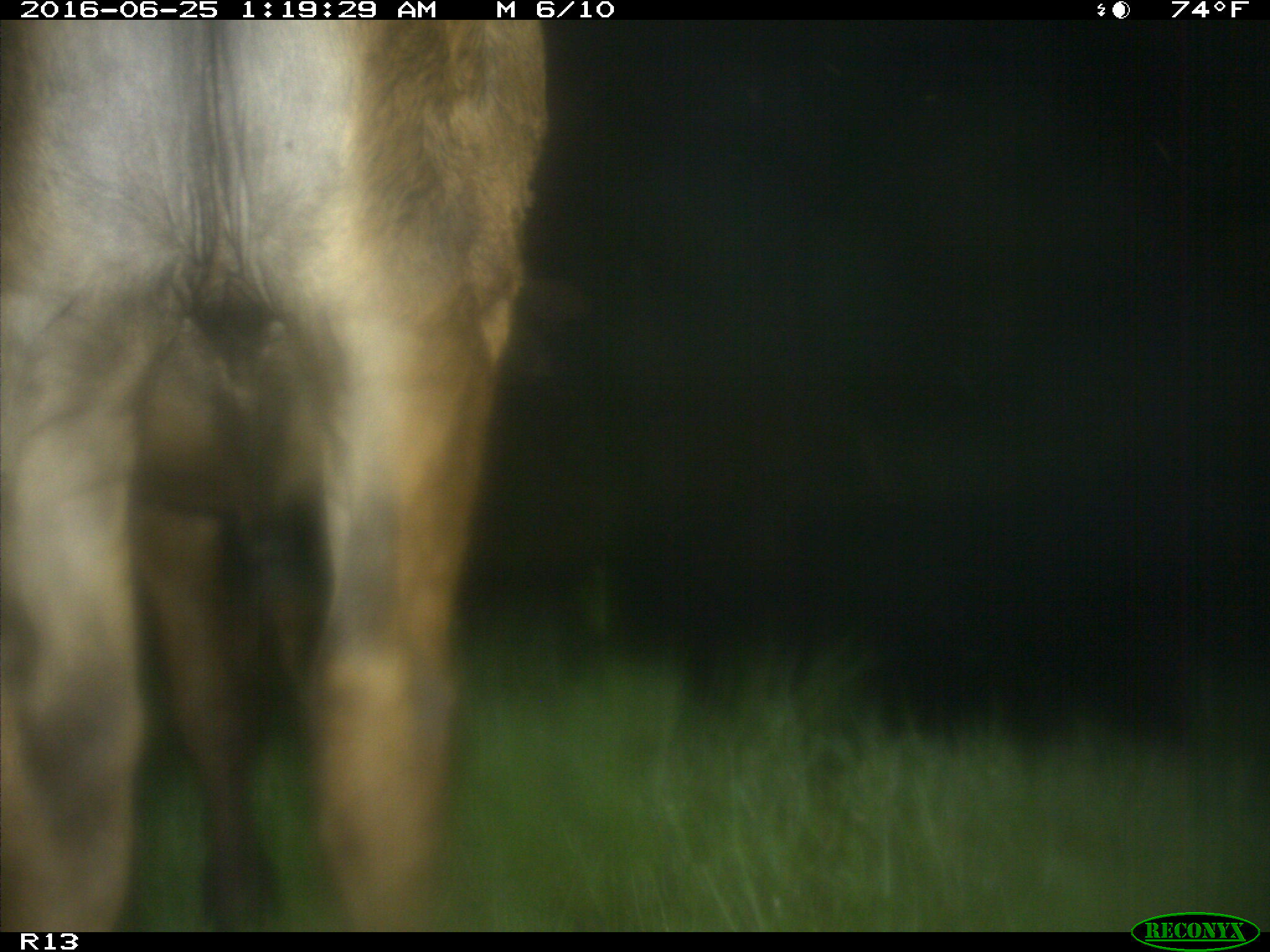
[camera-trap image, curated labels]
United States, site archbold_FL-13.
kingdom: Animalia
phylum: Chordata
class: Mammalia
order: Artiodactyla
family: Bovidae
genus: Bos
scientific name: Bos taurus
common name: domestic cow